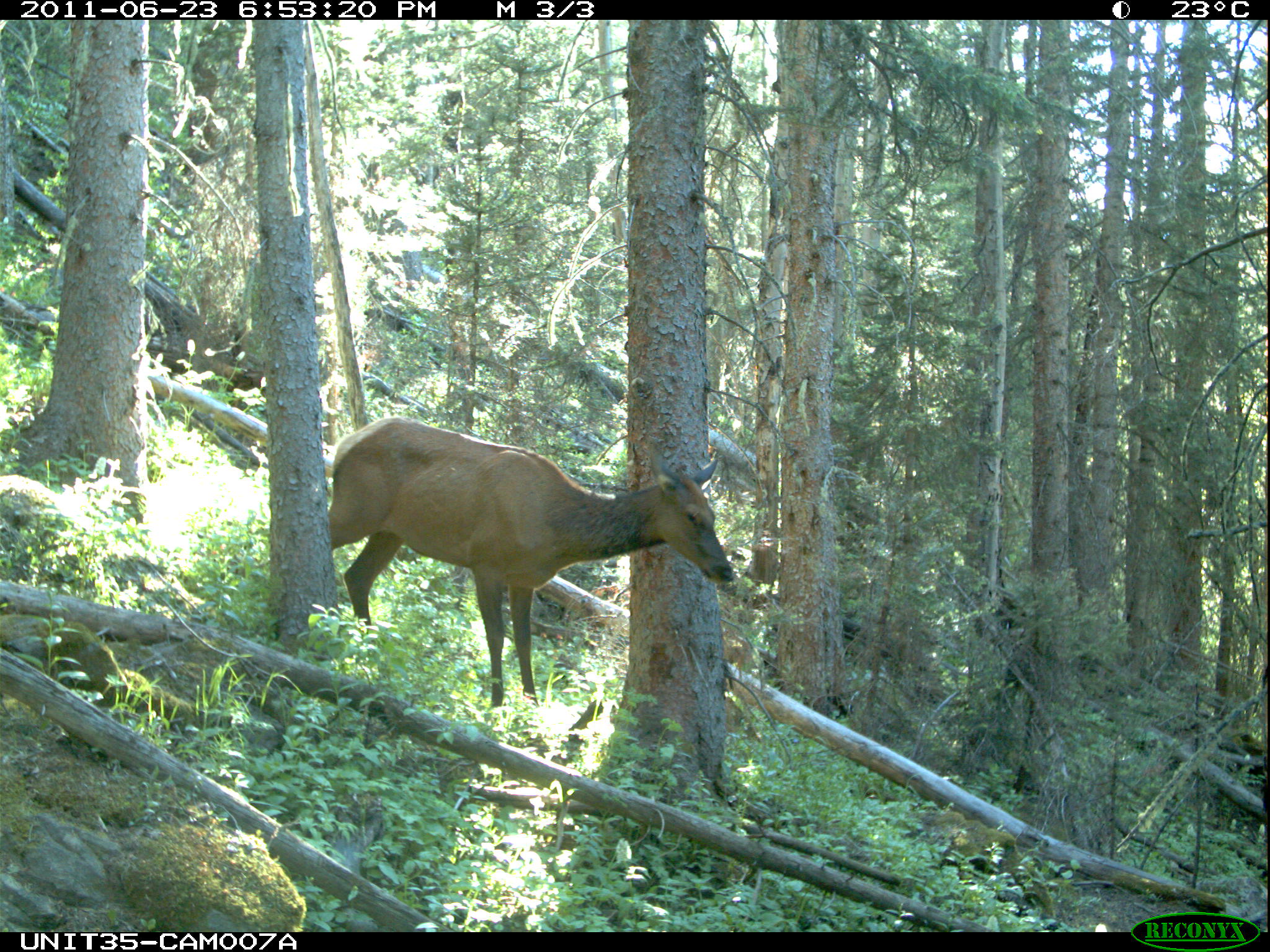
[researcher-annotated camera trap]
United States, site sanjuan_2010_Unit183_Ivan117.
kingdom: Animalia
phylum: Chordata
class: Mammalia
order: Artiodactyla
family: Cervidae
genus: Cervus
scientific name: Cervus elaphus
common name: red deer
Cervus elaphus (red deer).